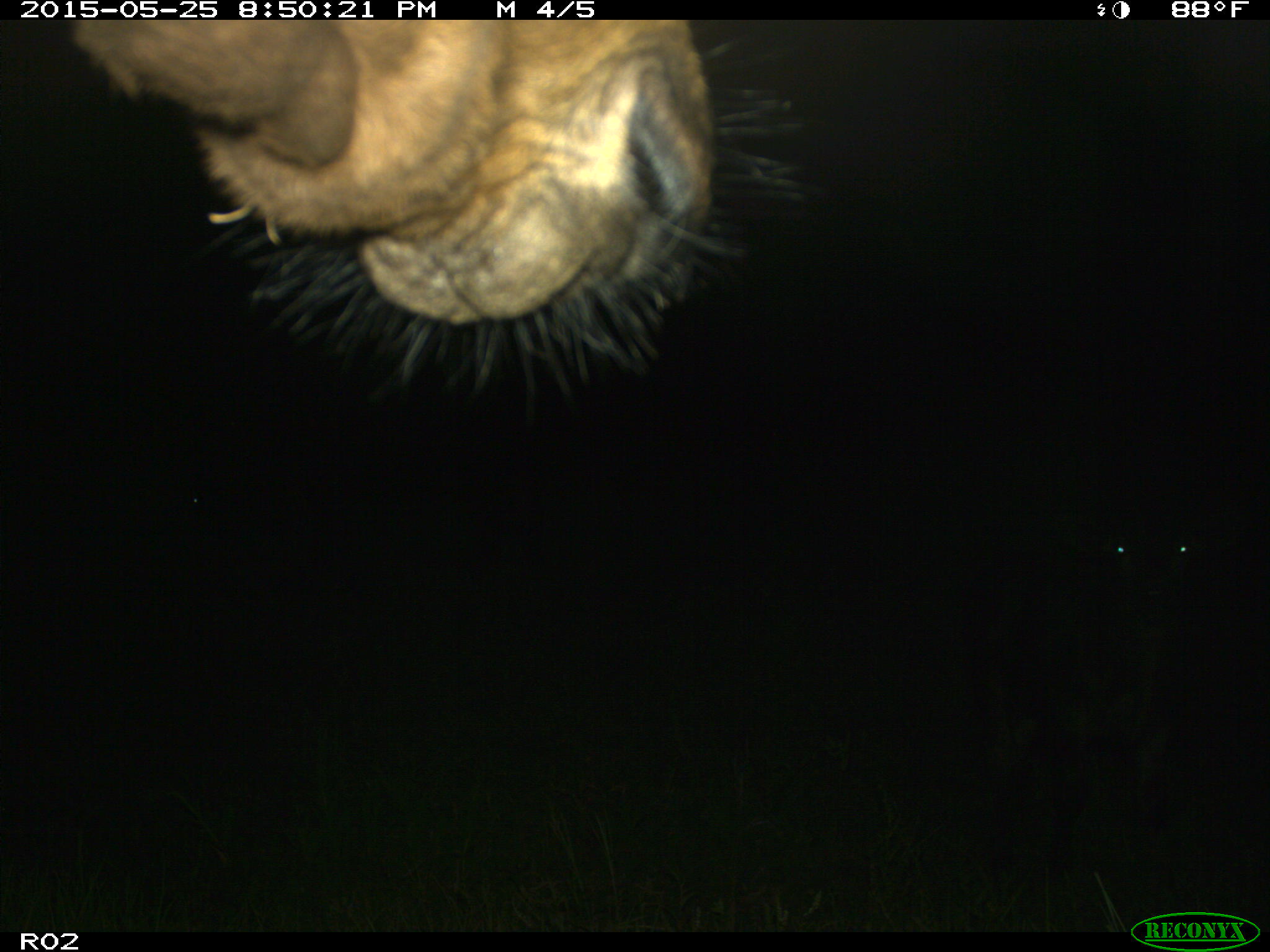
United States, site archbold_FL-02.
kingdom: Animalia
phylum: Chordata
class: Mammalia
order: Artiodactyla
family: Bovidae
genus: Bos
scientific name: Bos taurus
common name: domestic cow